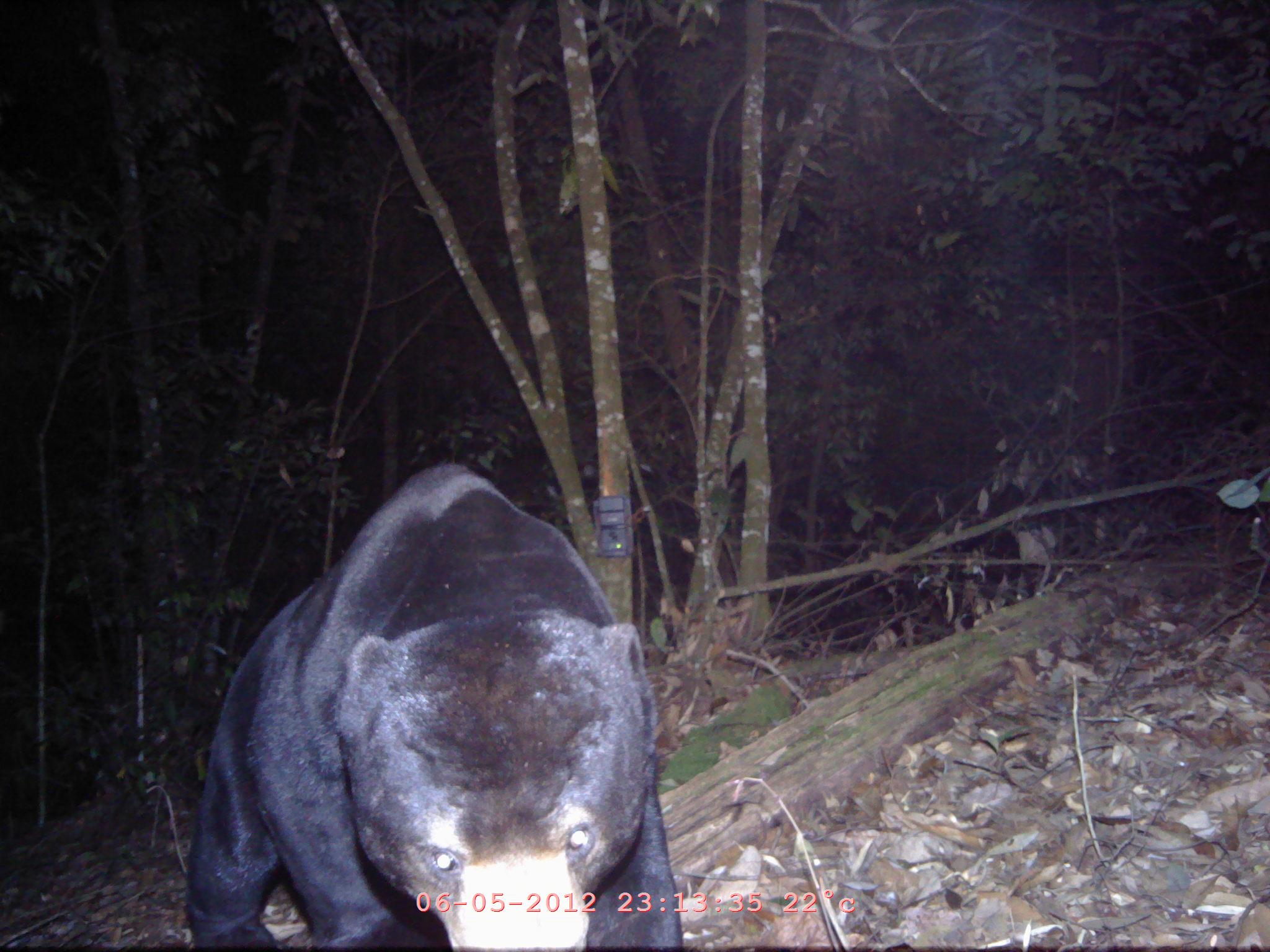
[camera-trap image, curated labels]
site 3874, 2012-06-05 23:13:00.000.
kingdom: Animalia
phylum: Chordata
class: Mammalia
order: Carnivora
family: Ursidae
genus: Helarctos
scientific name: Helarctos malayanus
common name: sun bear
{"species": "Helarctos malayanus (sun bear)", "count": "1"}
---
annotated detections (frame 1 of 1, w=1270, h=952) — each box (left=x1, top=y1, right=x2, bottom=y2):
helarctos malayanus: (left=179, top=460, right=684, bottom=952)